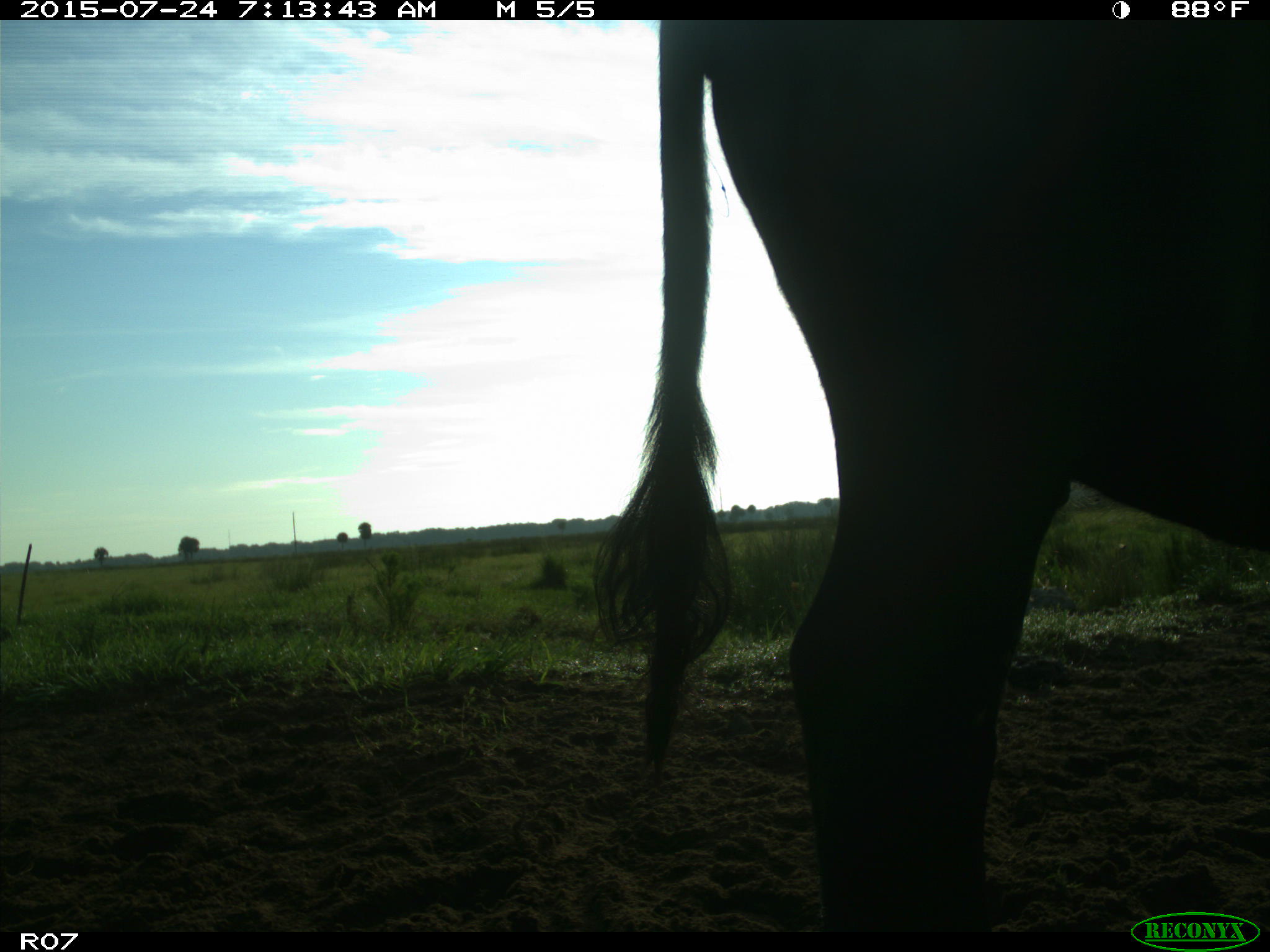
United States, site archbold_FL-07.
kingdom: Animalia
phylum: Chordata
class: Mammalia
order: Artiodactyla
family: Bovidae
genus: Bos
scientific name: Bos taurus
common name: domestic cow